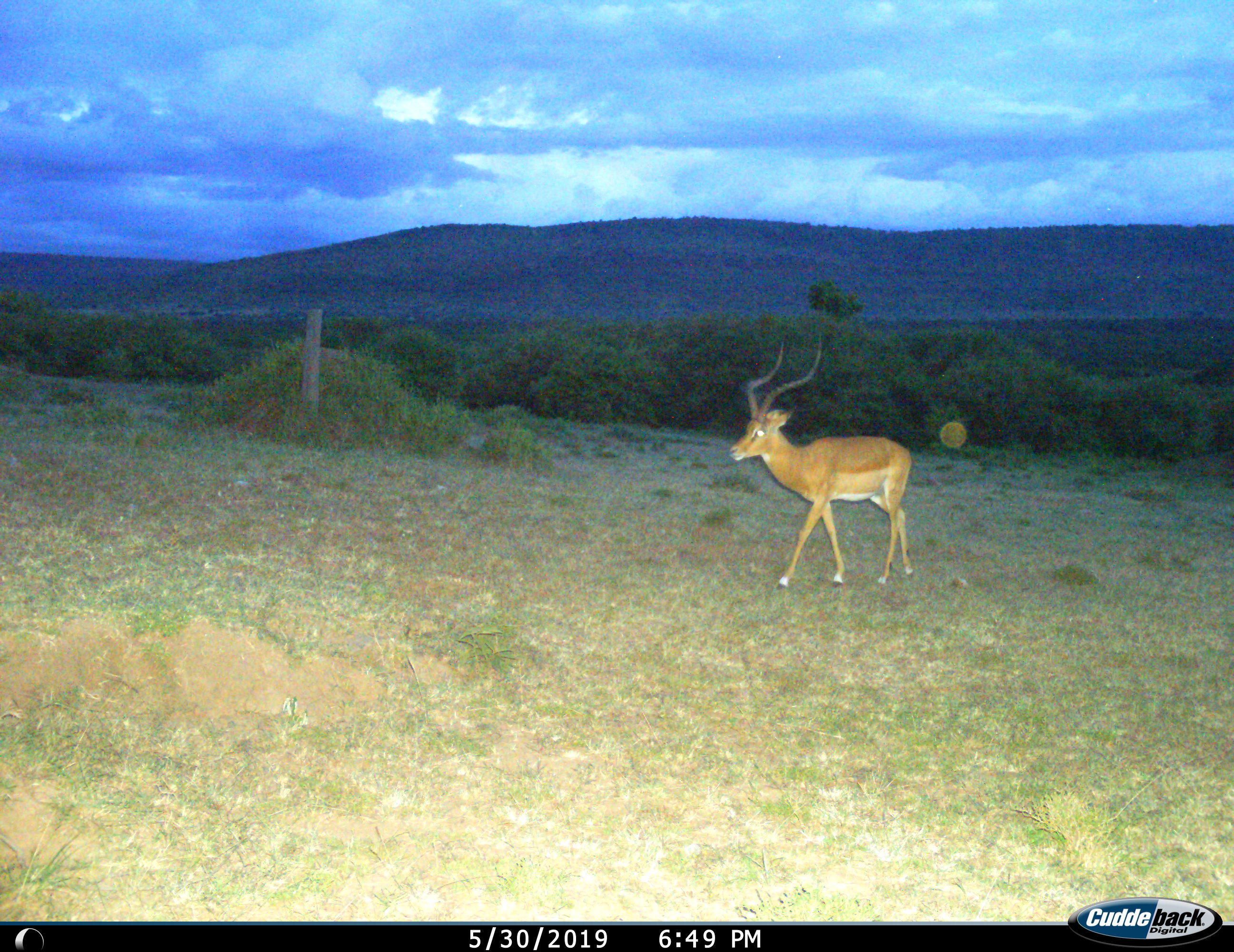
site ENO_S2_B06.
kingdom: Animalia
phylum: Chordata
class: Mammalia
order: Artiodactyla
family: Bovidae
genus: Aepyceros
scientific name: Aepyceros melampus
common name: impala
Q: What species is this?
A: Impala (Aepyceros melampus).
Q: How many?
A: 1.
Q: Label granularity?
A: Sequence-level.